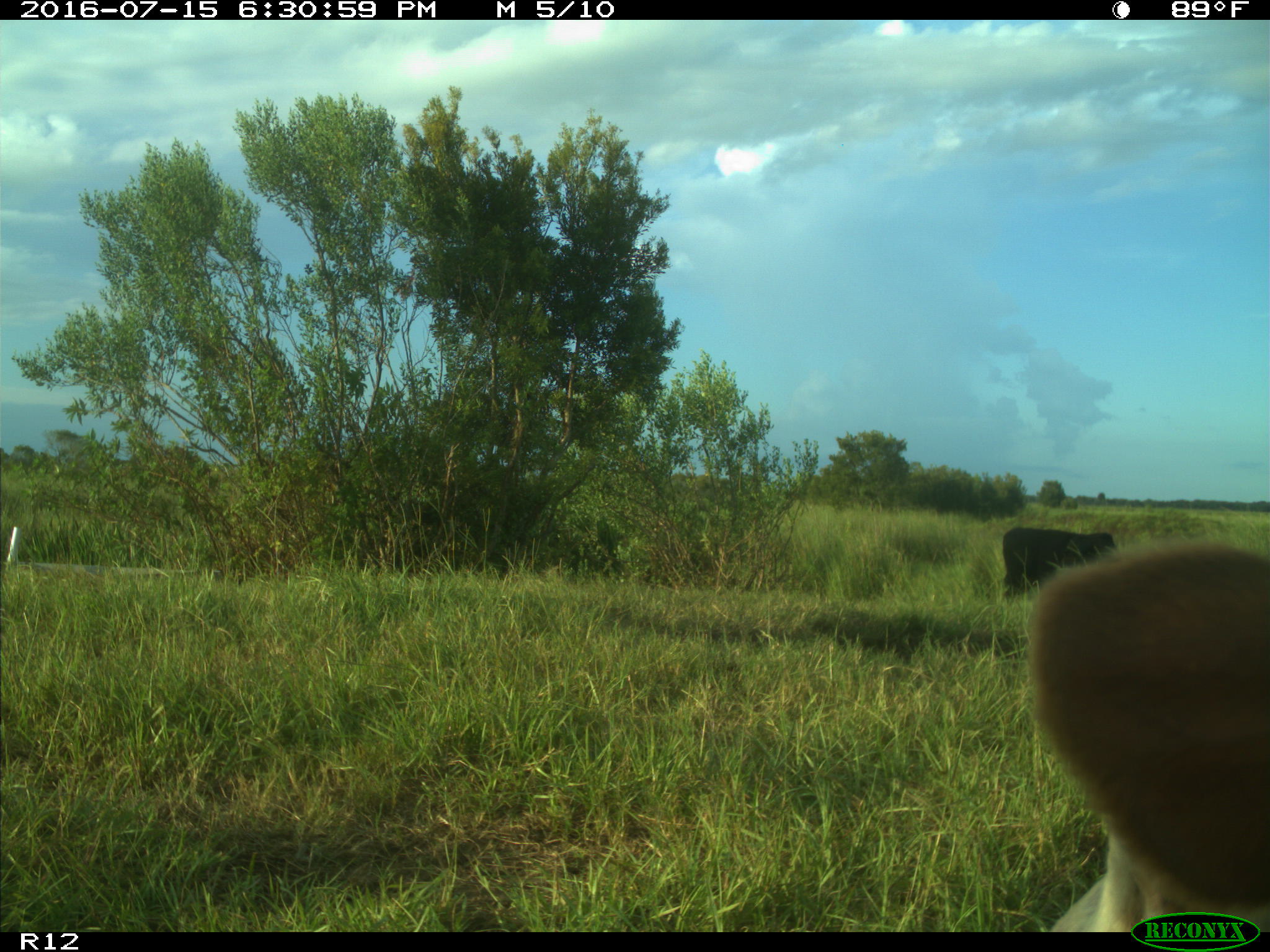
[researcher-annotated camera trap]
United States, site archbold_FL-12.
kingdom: Animalia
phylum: Chordata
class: Mammalia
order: Artiodactyla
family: Bovidae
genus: Bos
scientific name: Bos taurus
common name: domestic cow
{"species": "Bos taurus (domestic cow)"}